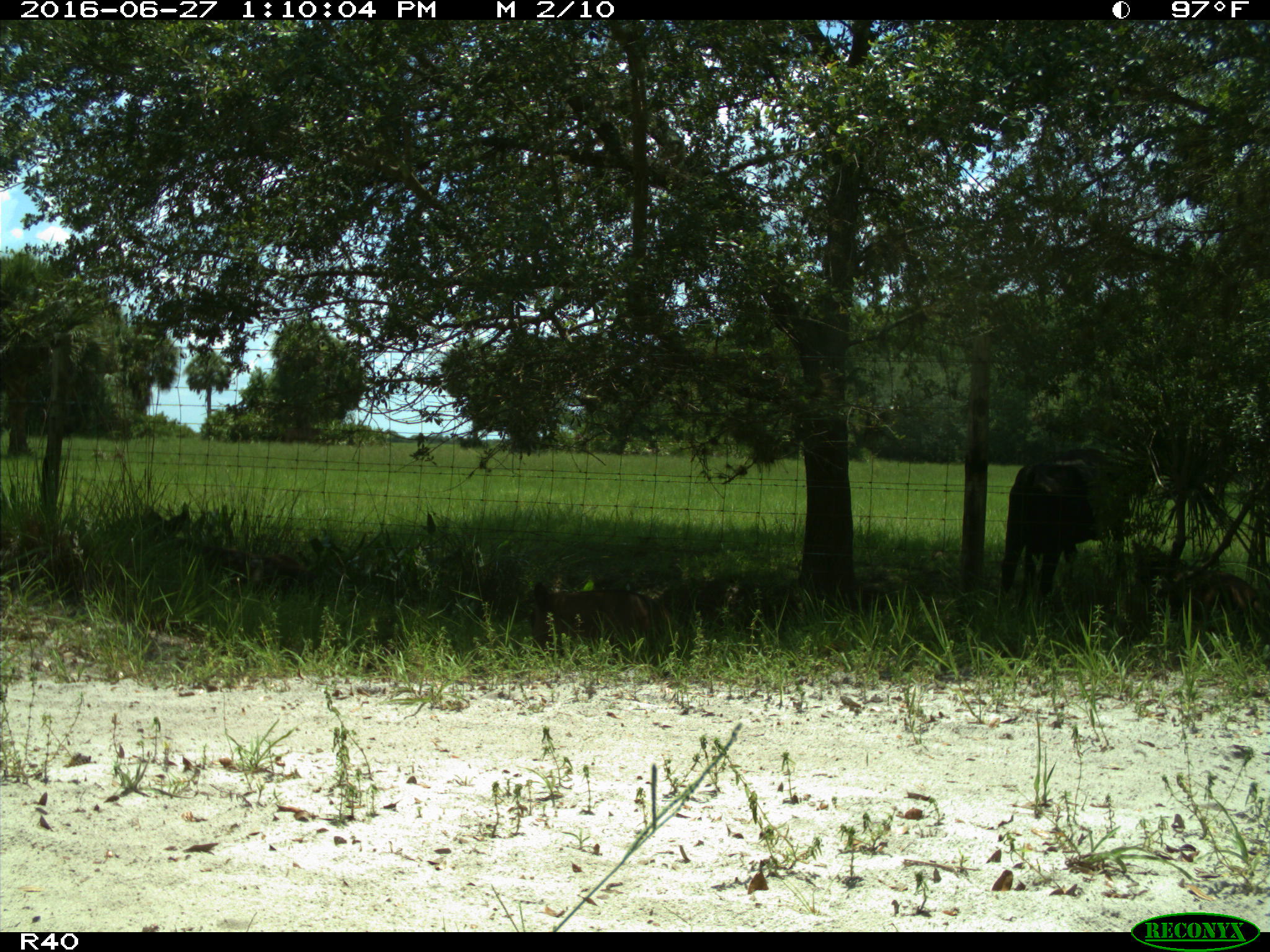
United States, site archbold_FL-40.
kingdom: Animalia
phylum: Chordata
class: Mammalia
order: Artiodactyla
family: Bovidae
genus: Bos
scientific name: Bos taurus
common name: domestic cow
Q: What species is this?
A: Bos taurus (domestic cow).